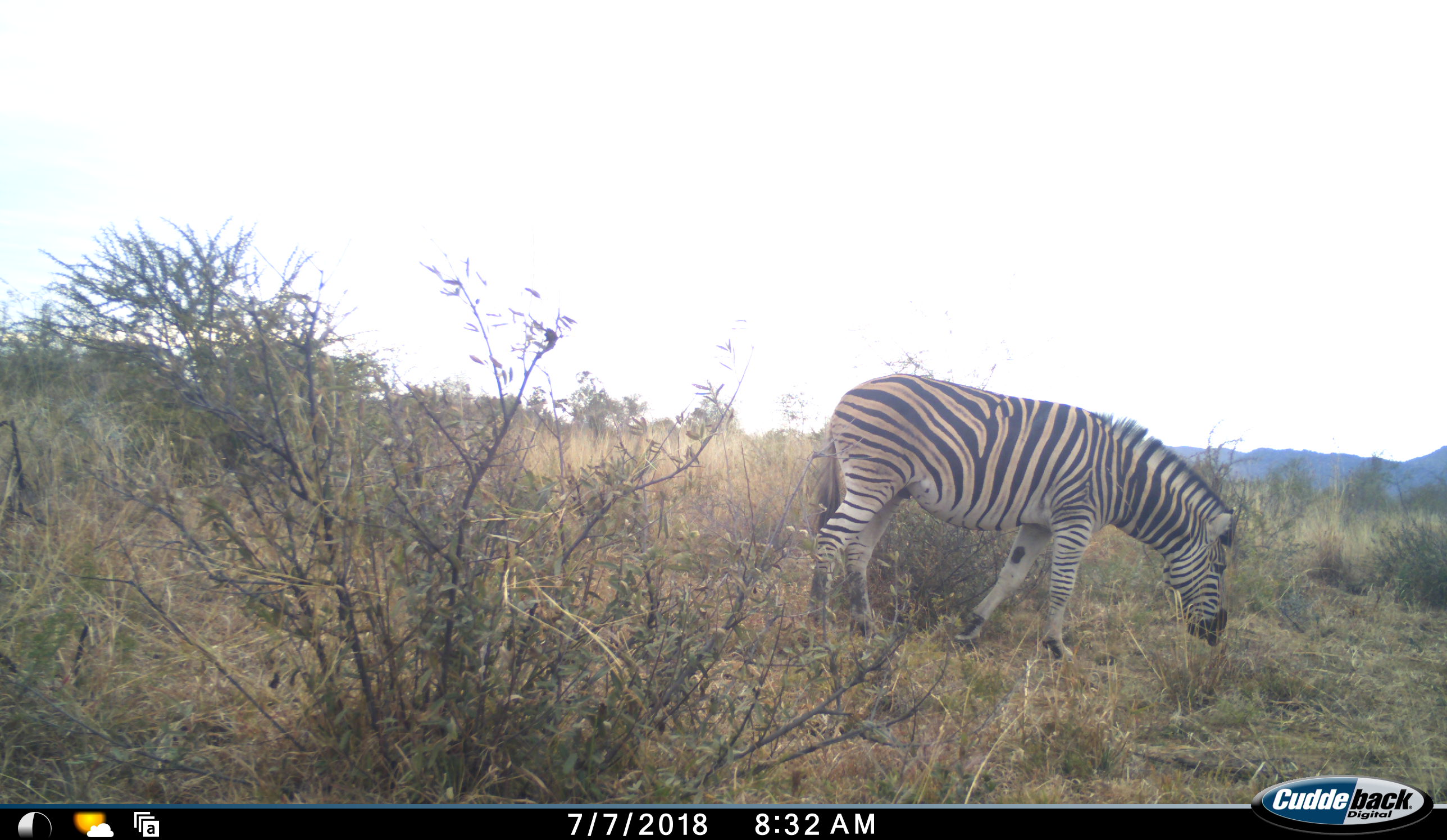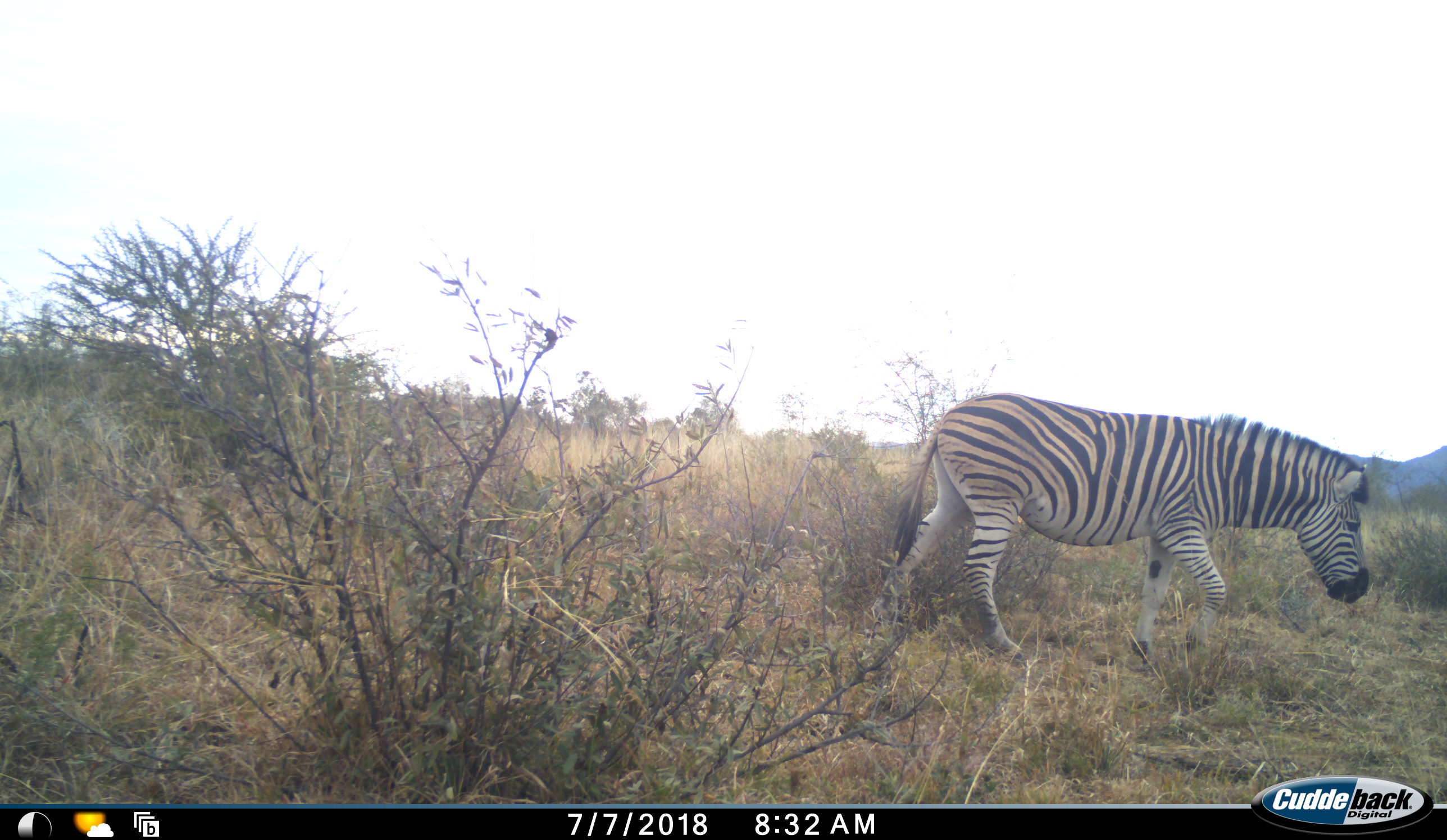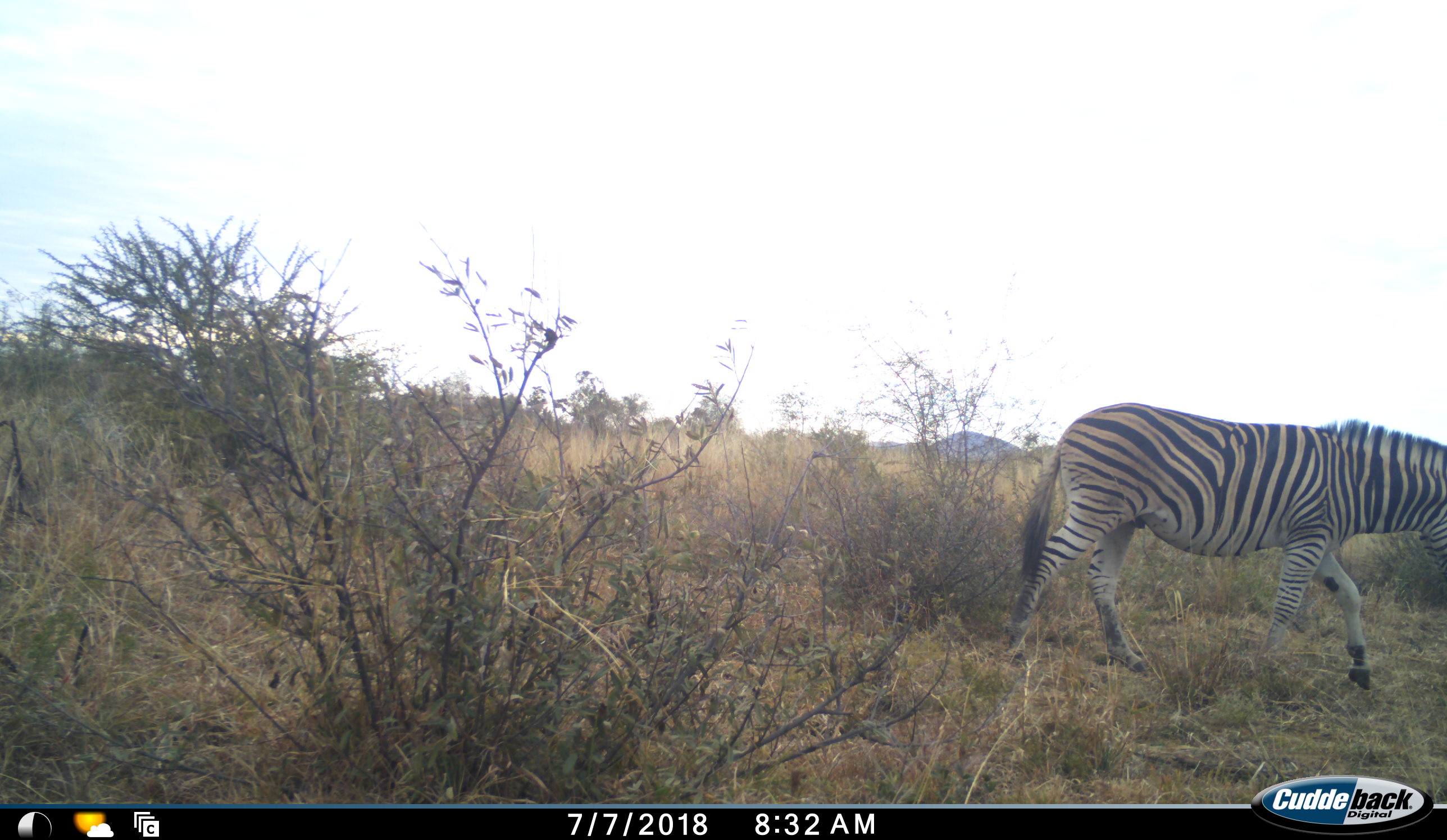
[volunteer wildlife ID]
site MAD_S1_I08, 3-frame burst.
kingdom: Animalia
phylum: Chordata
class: Mammalia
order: Perissodactyla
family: Equidae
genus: Equus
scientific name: Equus quagga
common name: plains zebra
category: zebraplains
Zebraplains (plains zebra) (Equus quagga), count 1. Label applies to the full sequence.